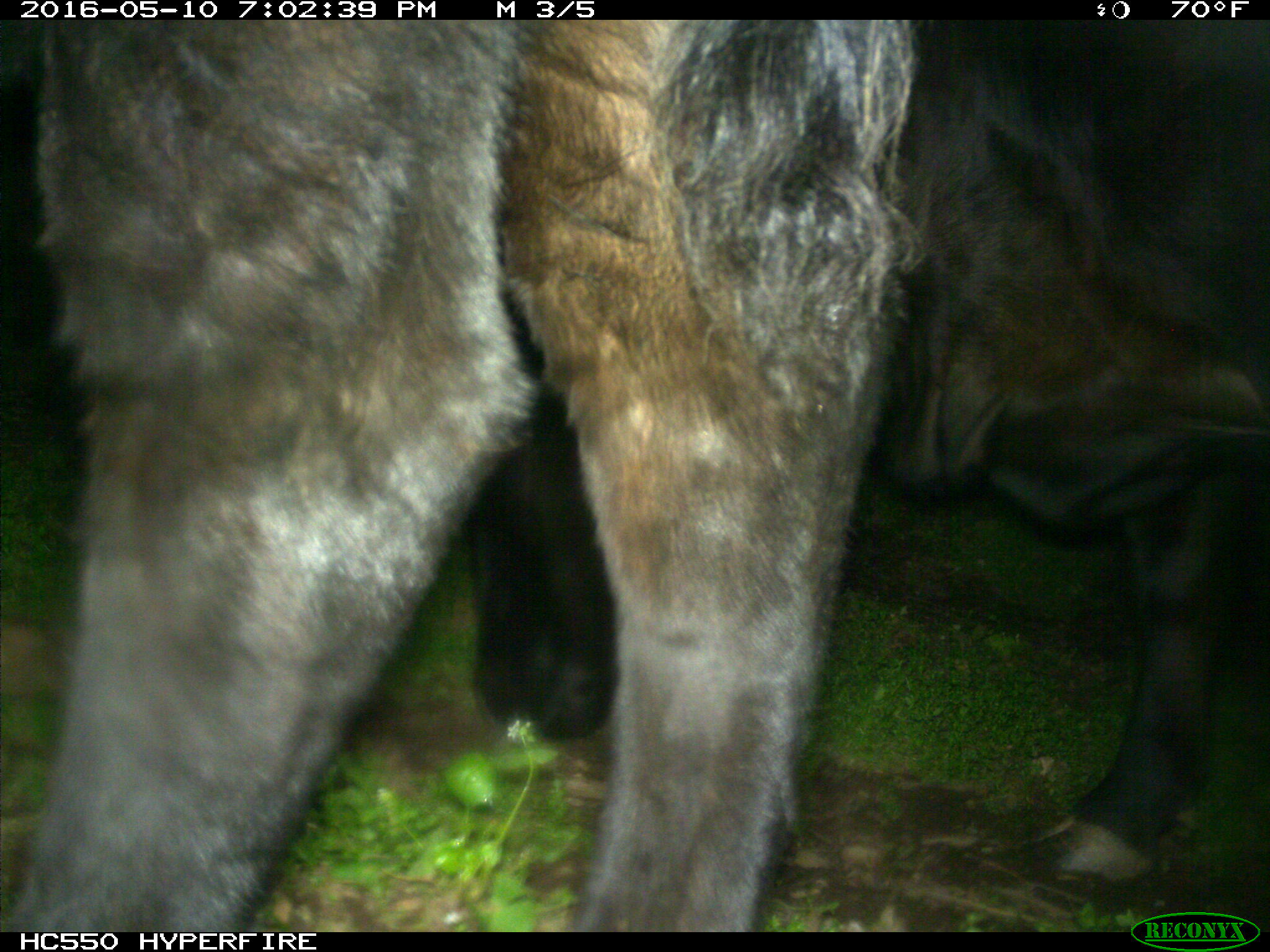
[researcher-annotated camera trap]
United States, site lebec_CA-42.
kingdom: Animalia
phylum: Chordata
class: Mammalia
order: Artiodactyla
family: Bovidae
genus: Bos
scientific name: Bos taurus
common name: domestic cow